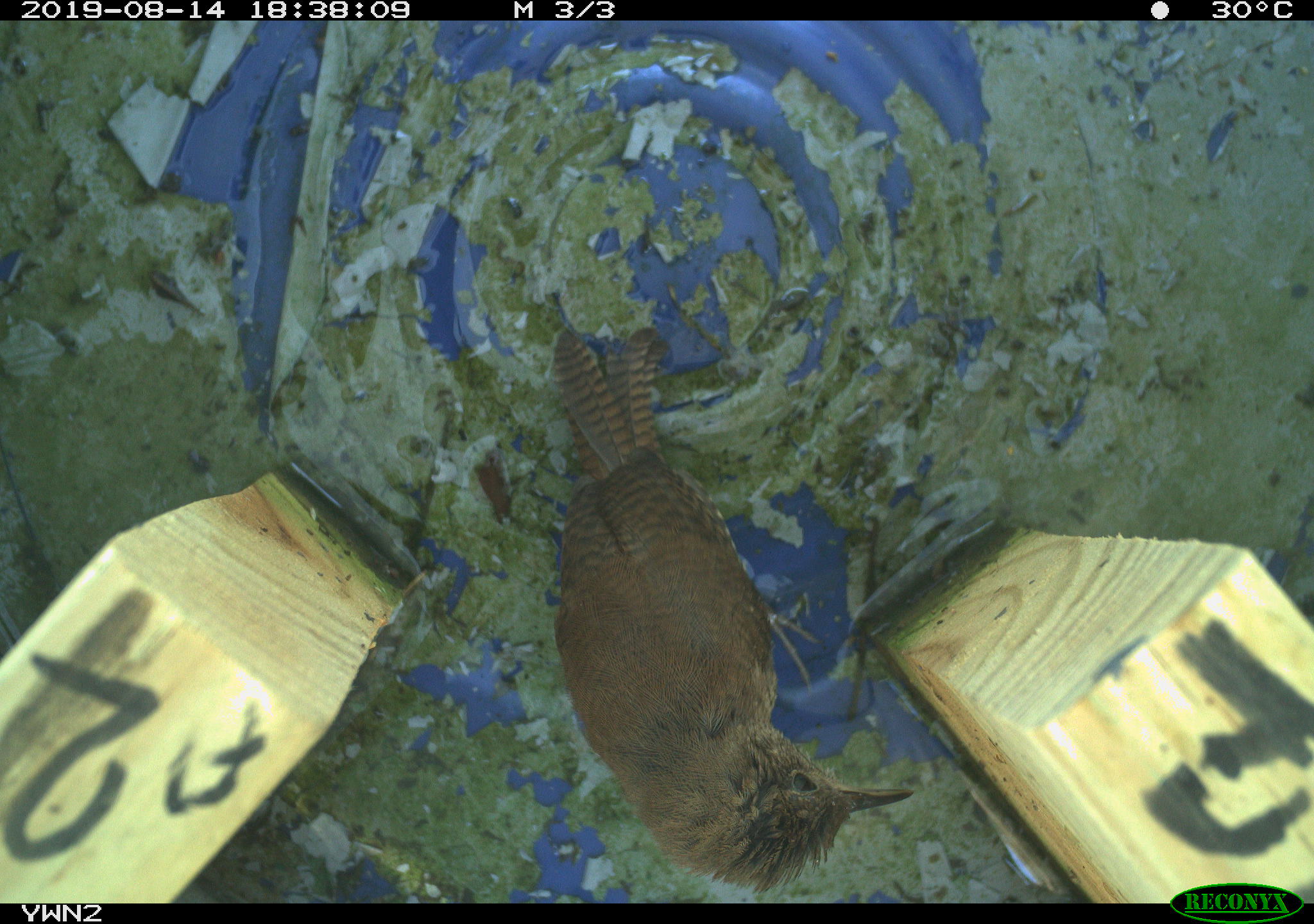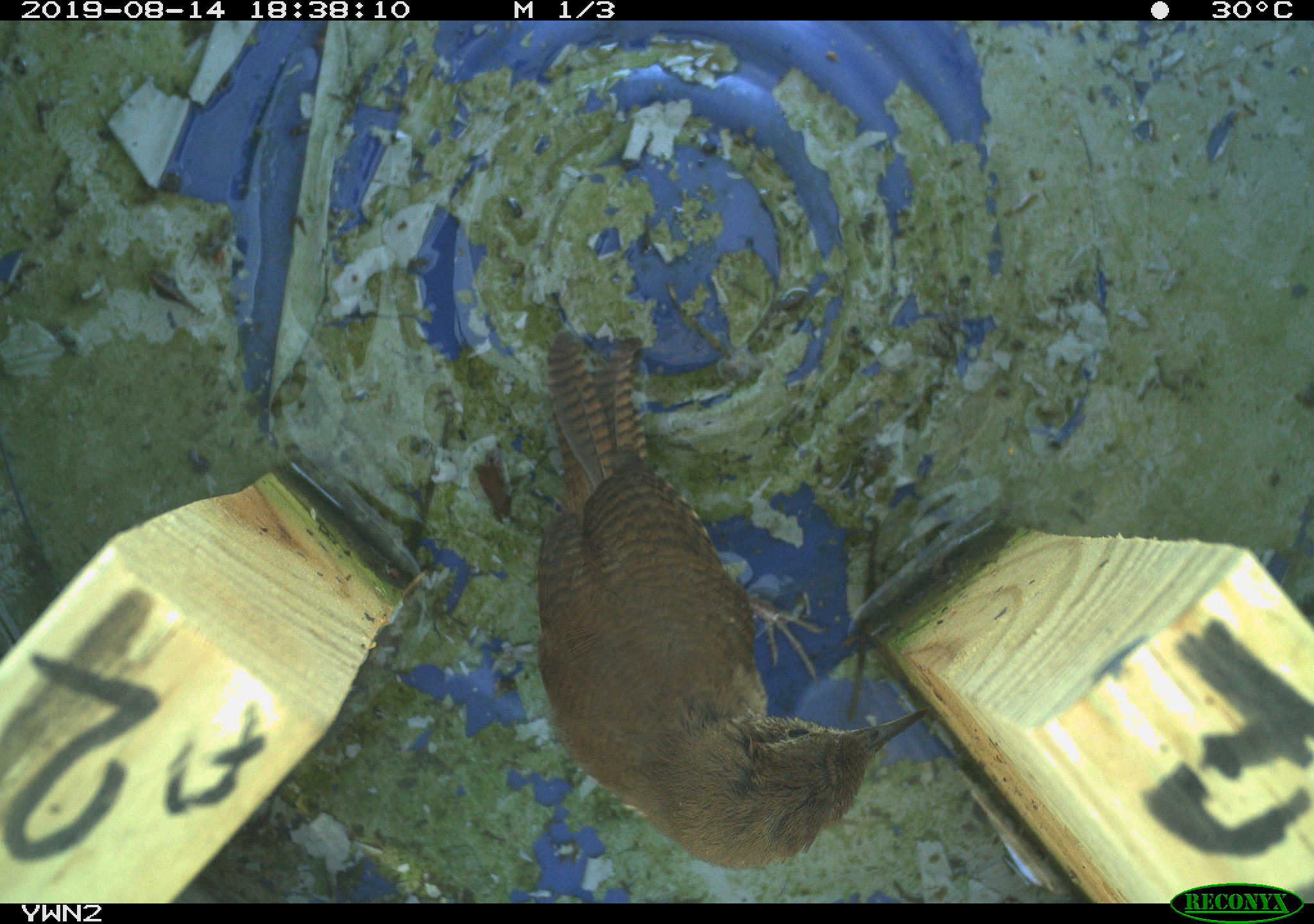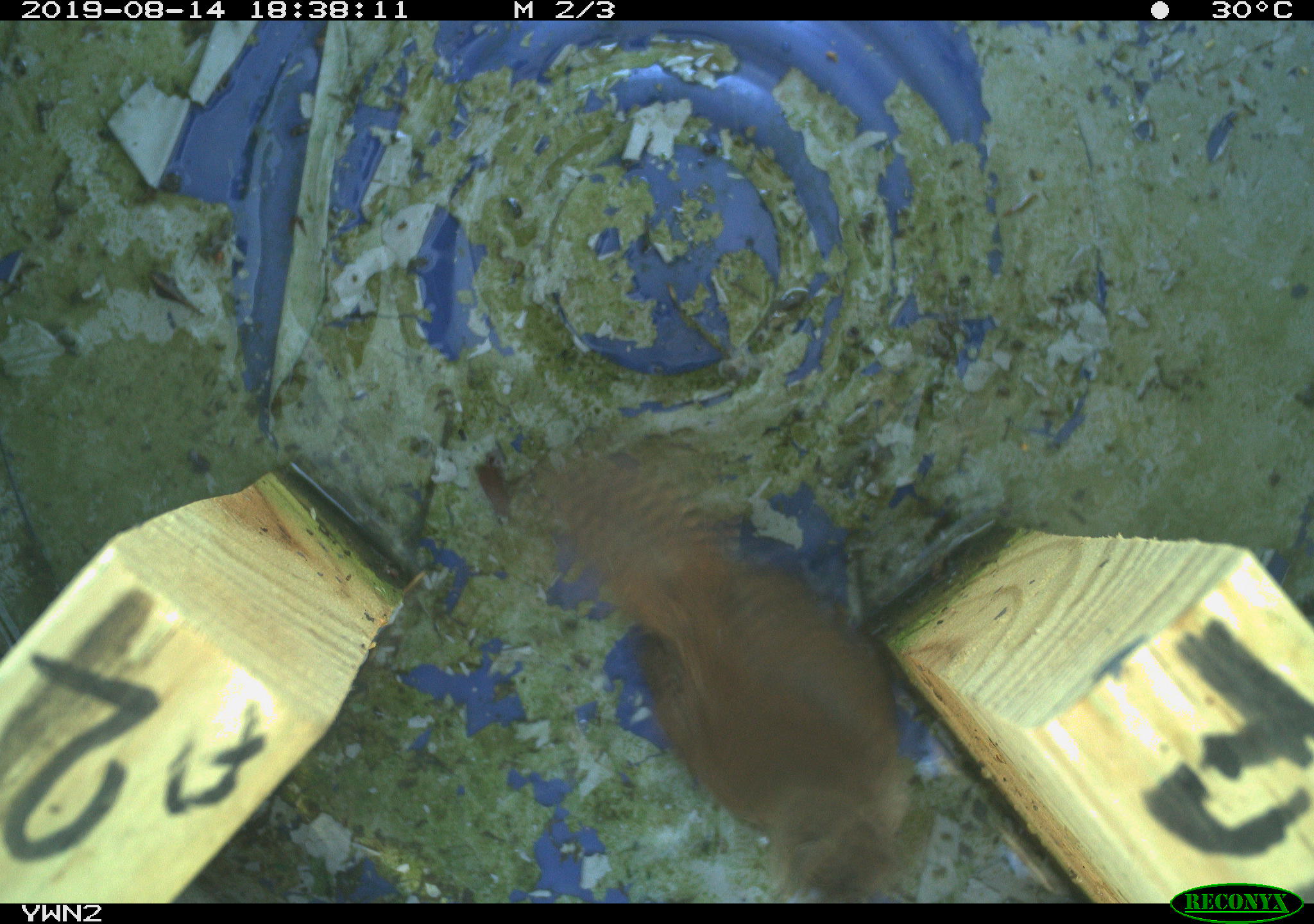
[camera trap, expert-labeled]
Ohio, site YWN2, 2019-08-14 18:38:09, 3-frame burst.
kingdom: Animalia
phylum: Chordata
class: Aves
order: Passeriformes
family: Troglodytidae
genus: Troglodytes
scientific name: Troglodytes aedon aedon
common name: northern house wren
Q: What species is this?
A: Northern house wren (Troglodytes aedon aedon).